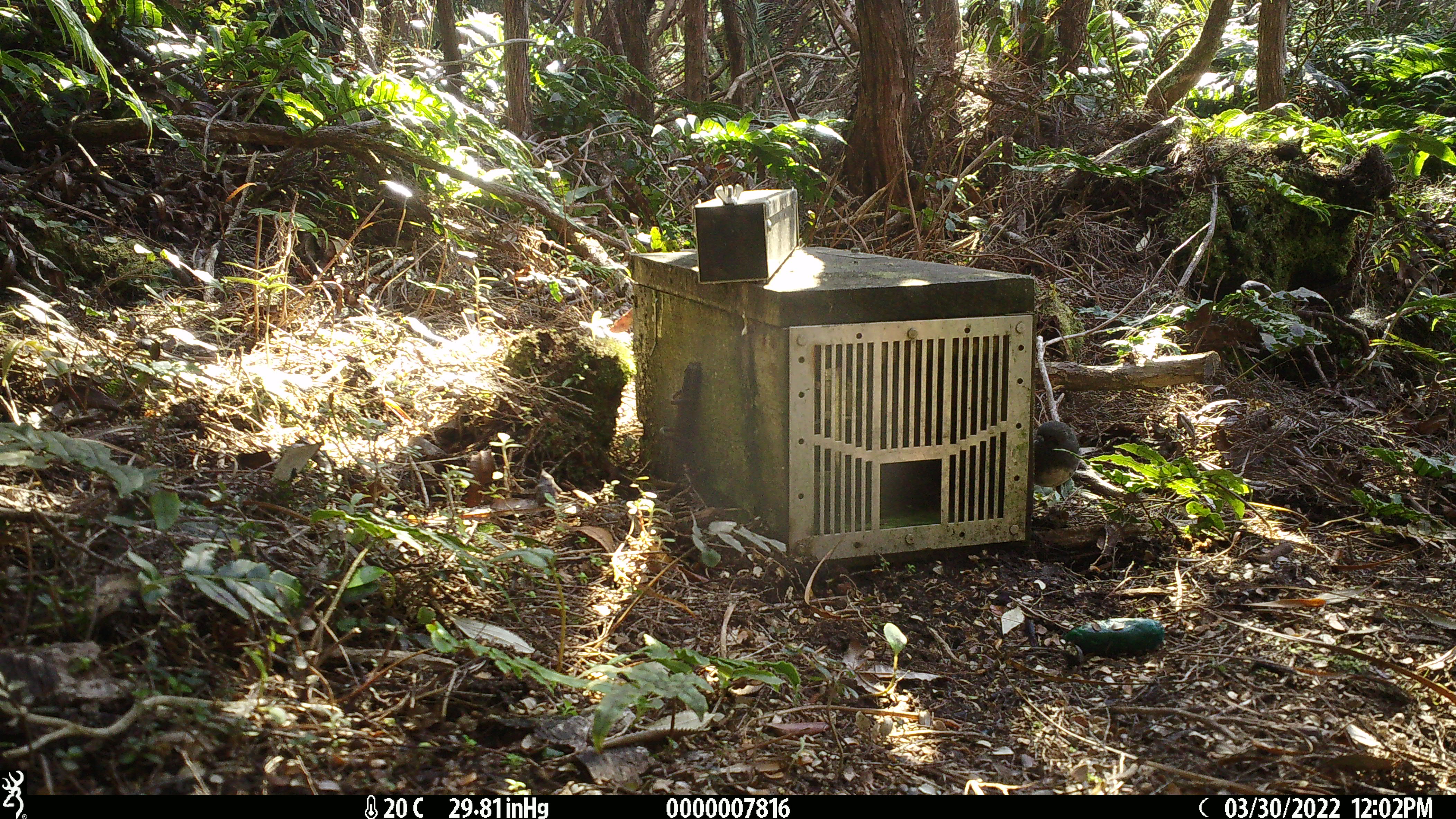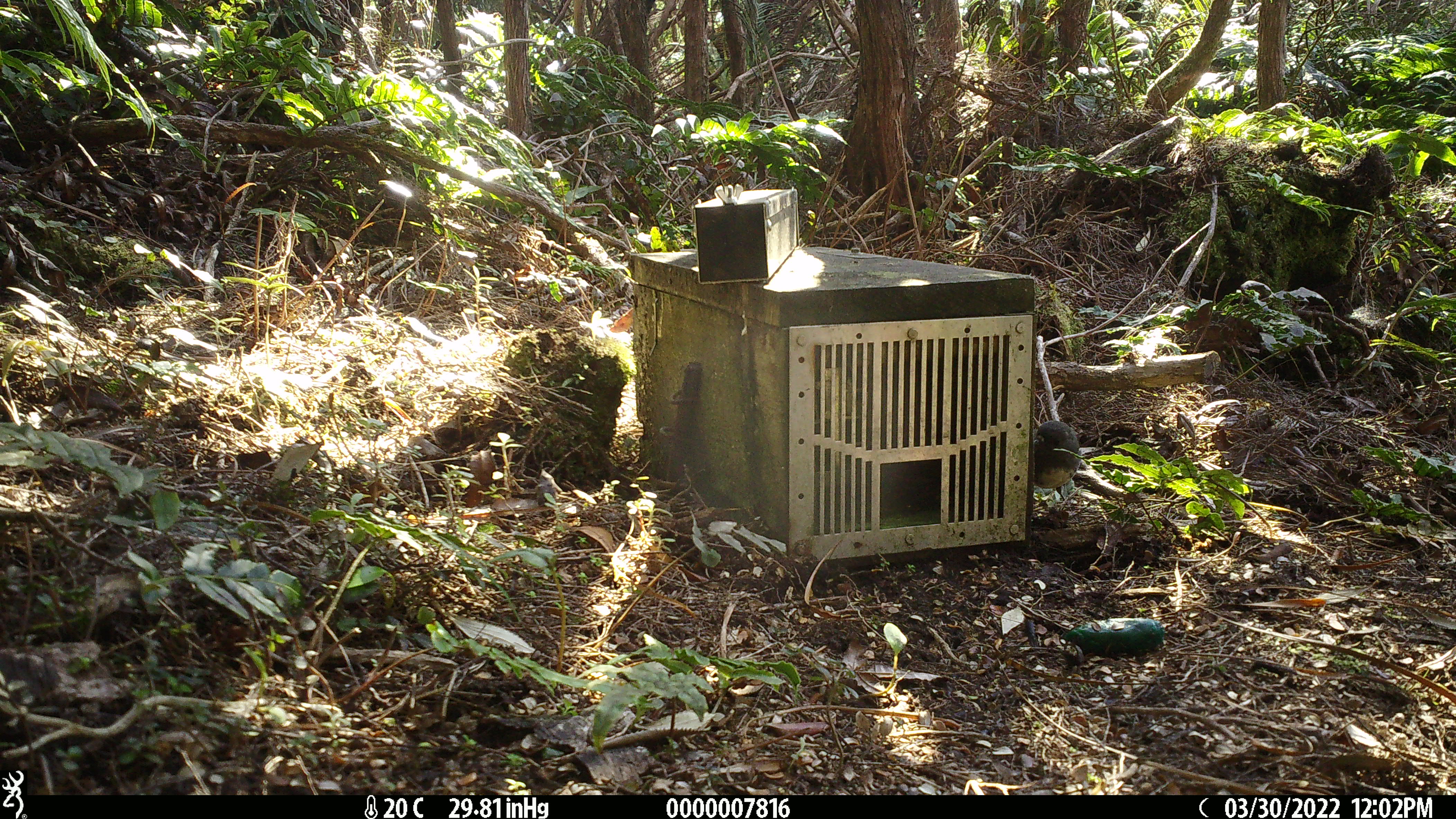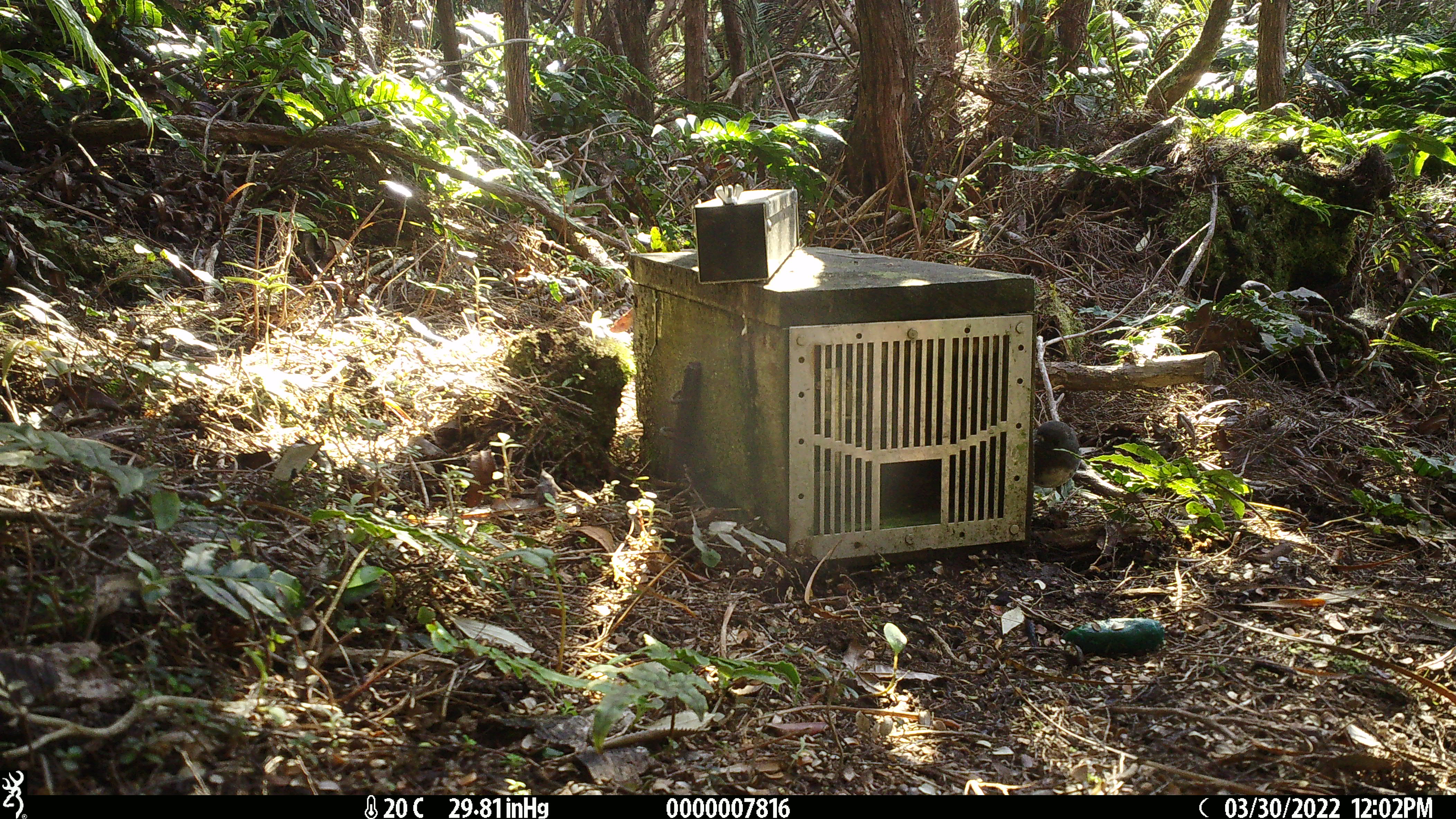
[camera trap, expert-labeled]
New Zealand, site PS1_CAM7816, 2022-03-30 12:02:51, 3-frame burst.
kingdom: Animalia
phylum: Chordata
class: Aves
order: Passeriformes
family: Petroicidae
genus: Petroica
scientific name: Petroica australis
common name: new zealand robin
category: robin